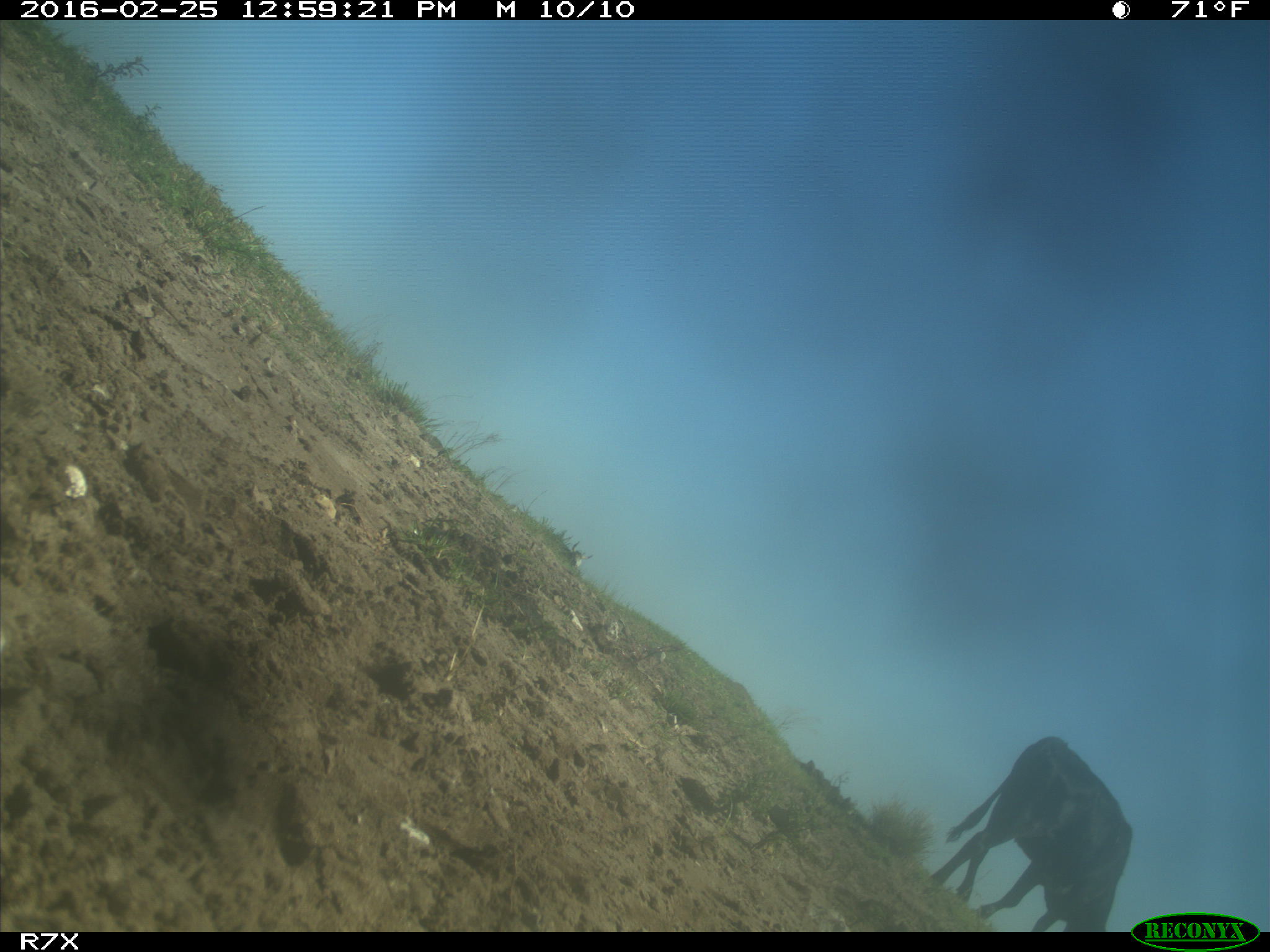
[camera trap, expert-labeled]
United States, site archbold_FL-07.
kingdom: Animalia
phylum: Chordata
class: Mammalia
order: Artiodactyla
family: Bovidae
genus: Bos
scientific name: Bos taurus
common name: domestic cow